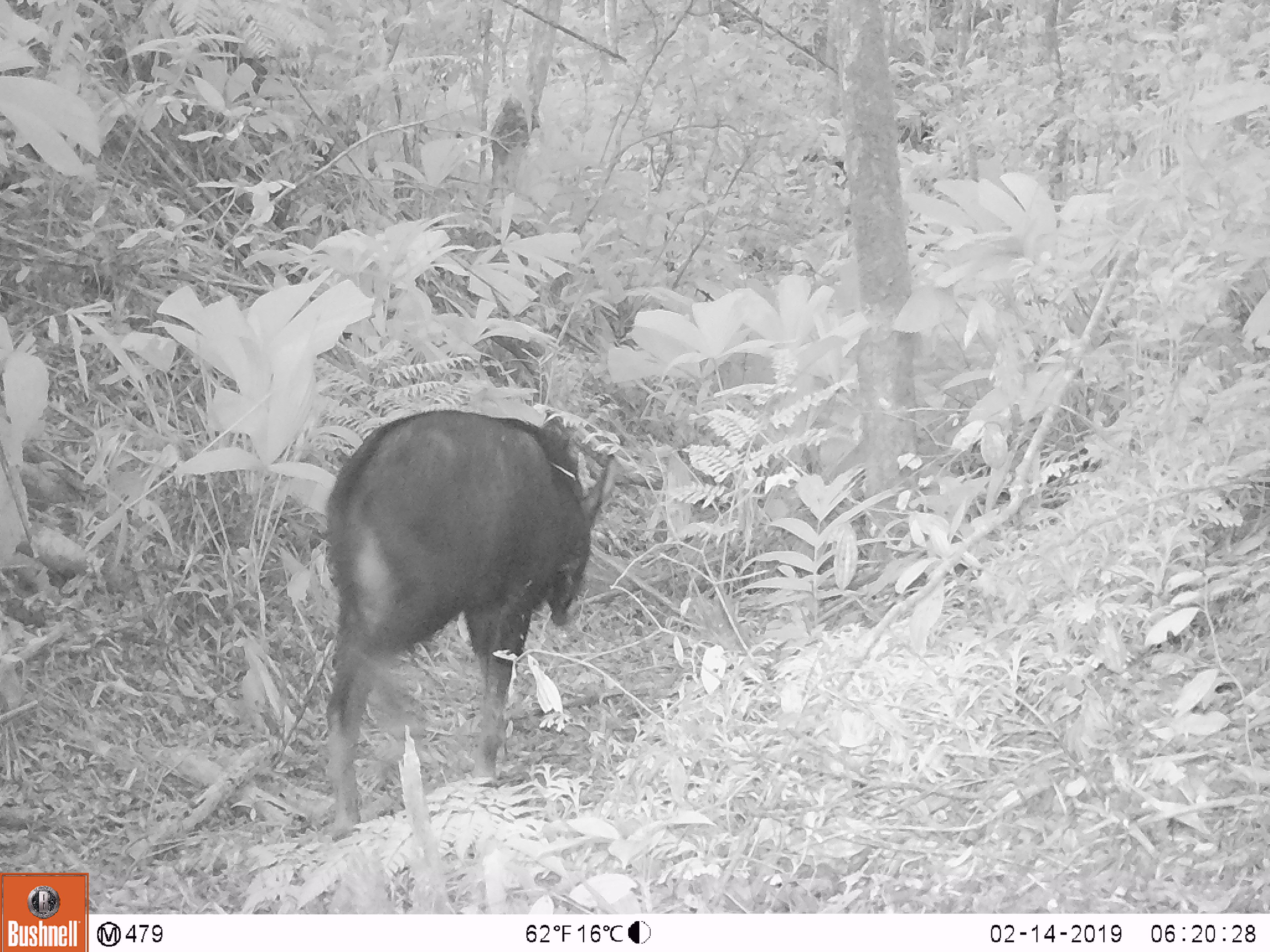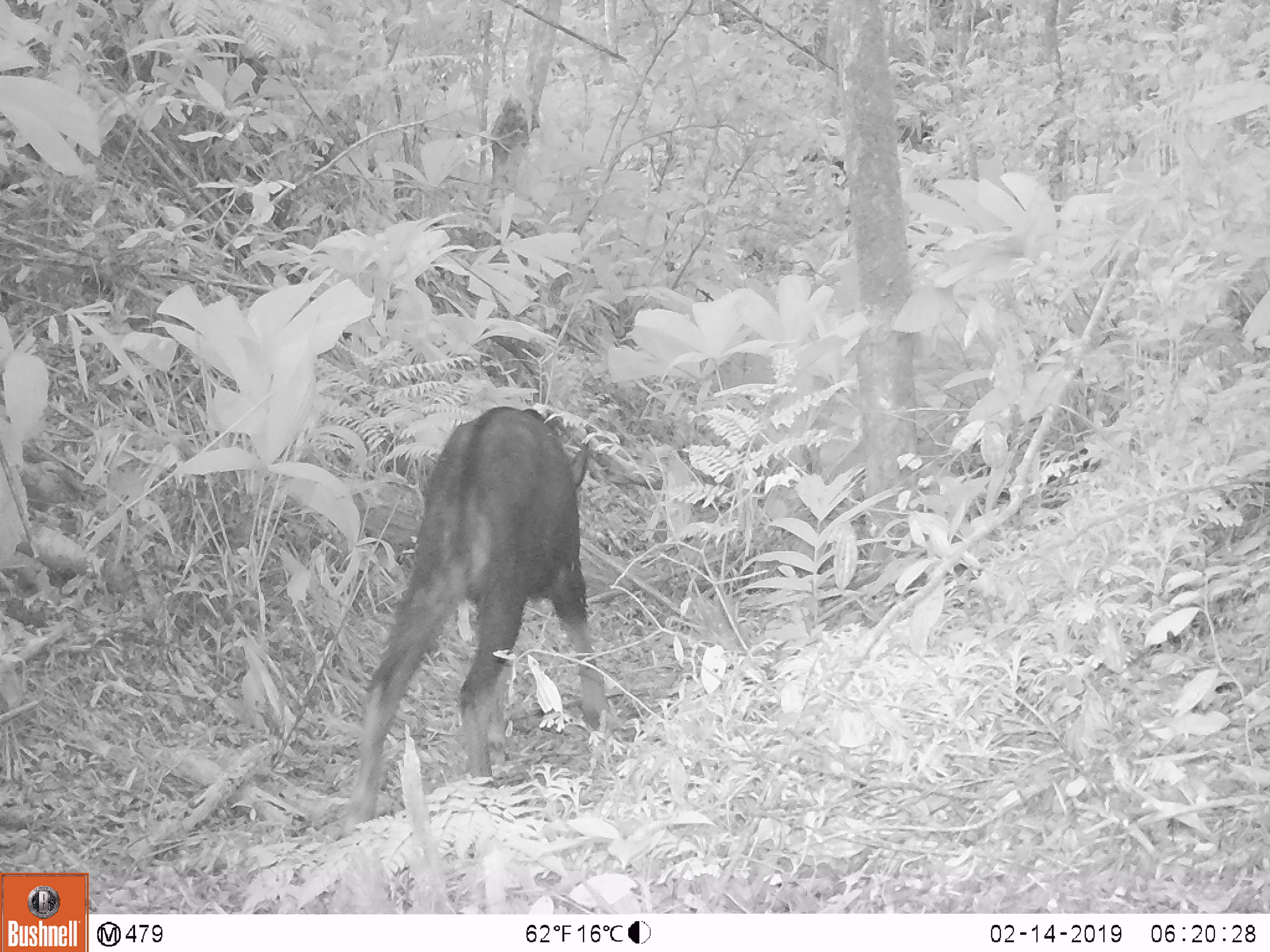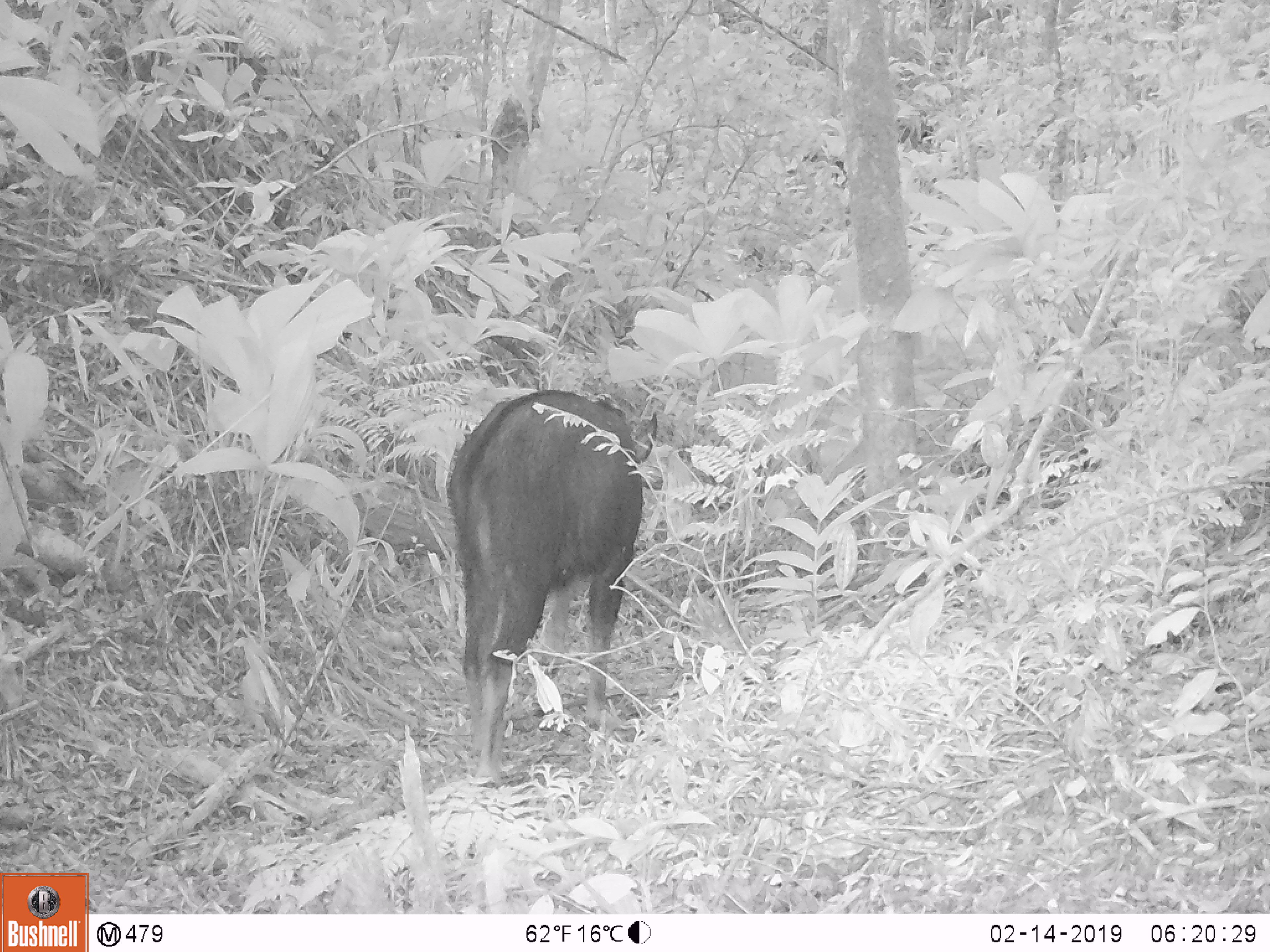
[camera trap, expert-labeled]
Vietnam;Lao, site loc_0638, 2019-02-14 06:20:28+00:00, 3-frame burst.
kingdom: Animalia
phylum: Chordata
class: Mammalia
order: Artiodactyla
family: Bovidae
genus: Capricornis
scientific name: Capricornis sumatraensis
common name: chinese serow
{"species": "chinese serow (Capricornis sumatraensis)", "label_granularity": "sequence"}